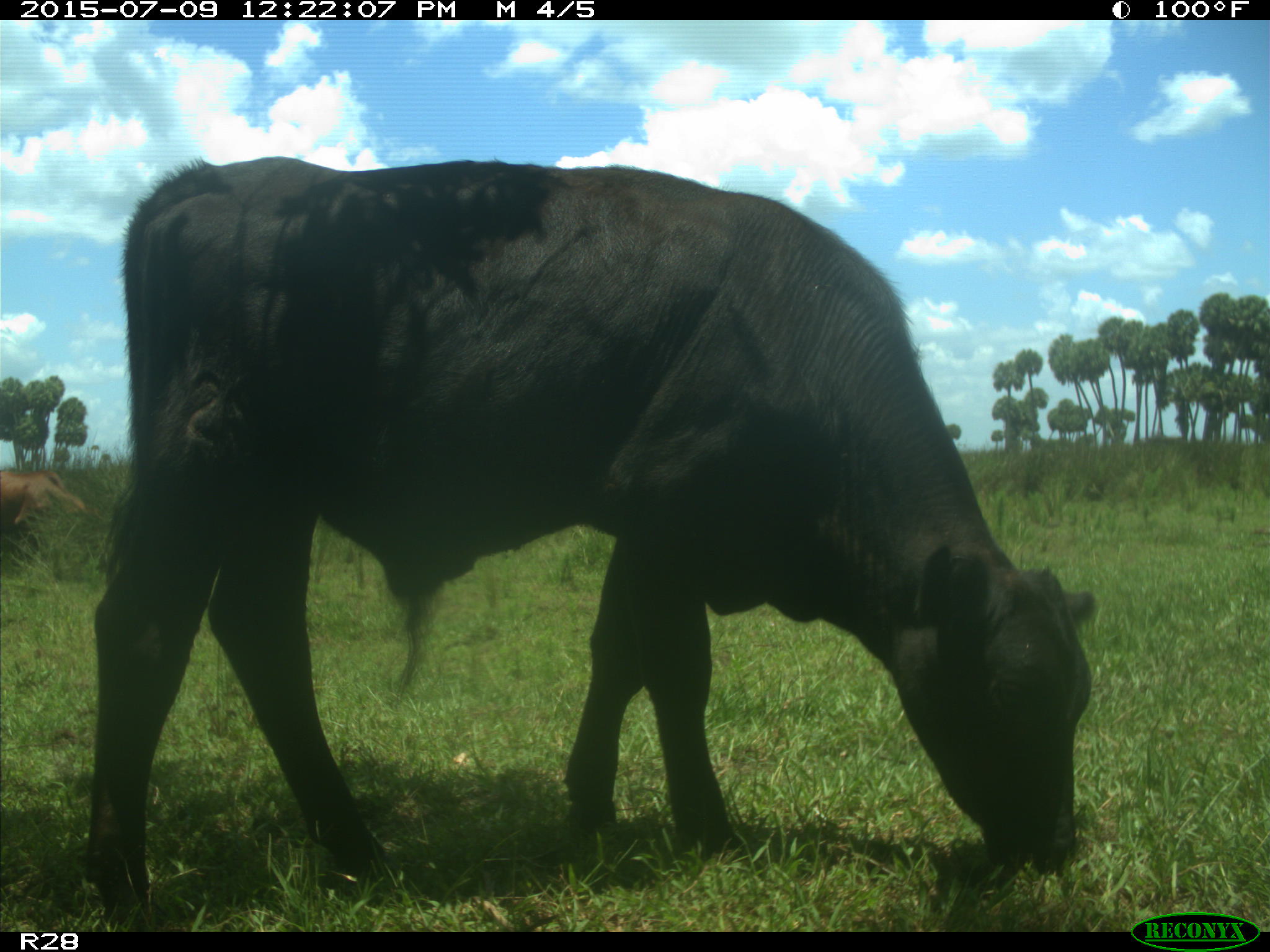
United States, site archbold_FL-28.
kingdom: Animalia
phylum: Chordata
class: Mammalia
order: Artiodactyla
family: Bovidae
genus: Bos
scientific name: Bos taurus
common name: domestic cow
Bos taurus (domestic cow).